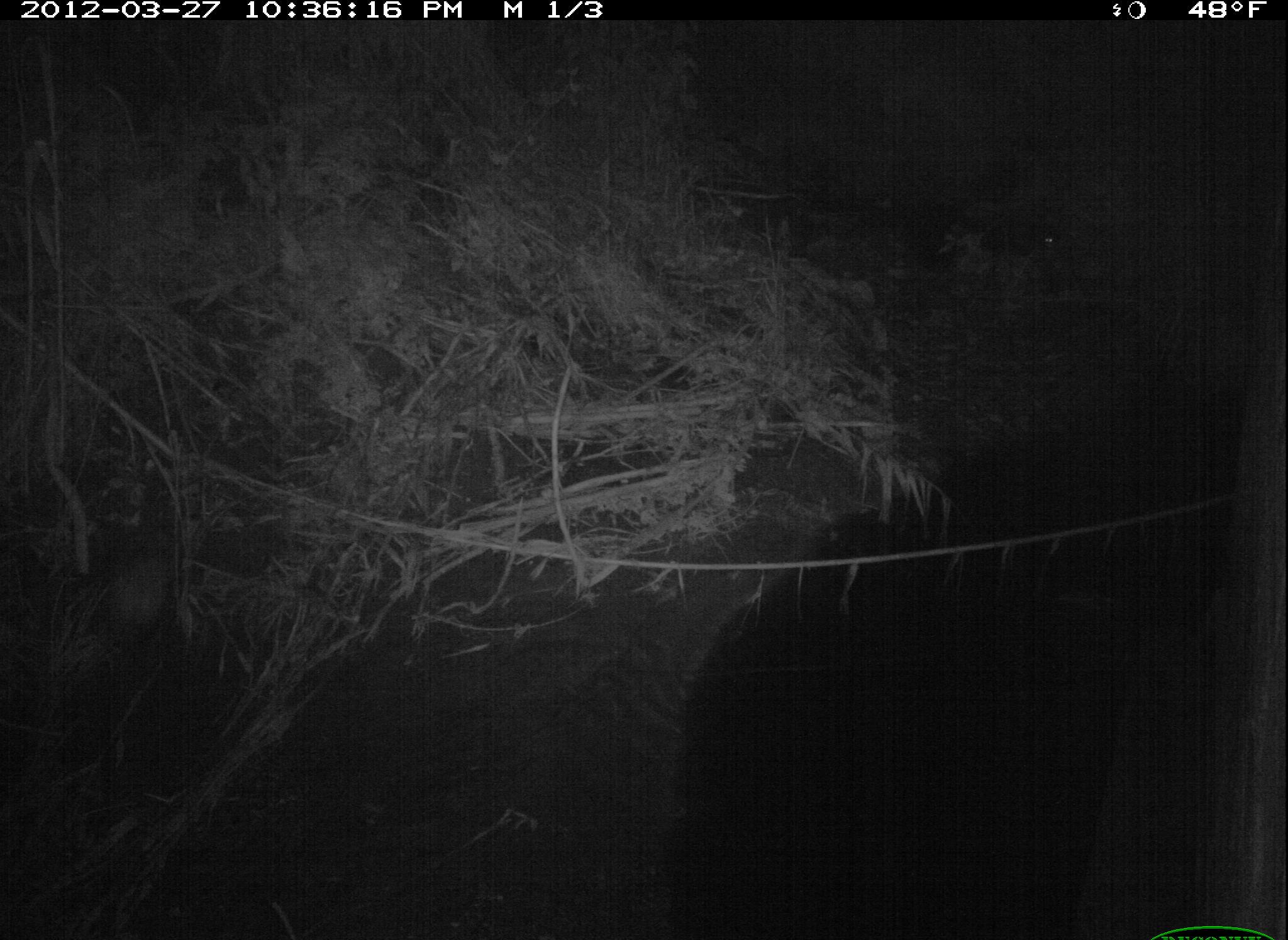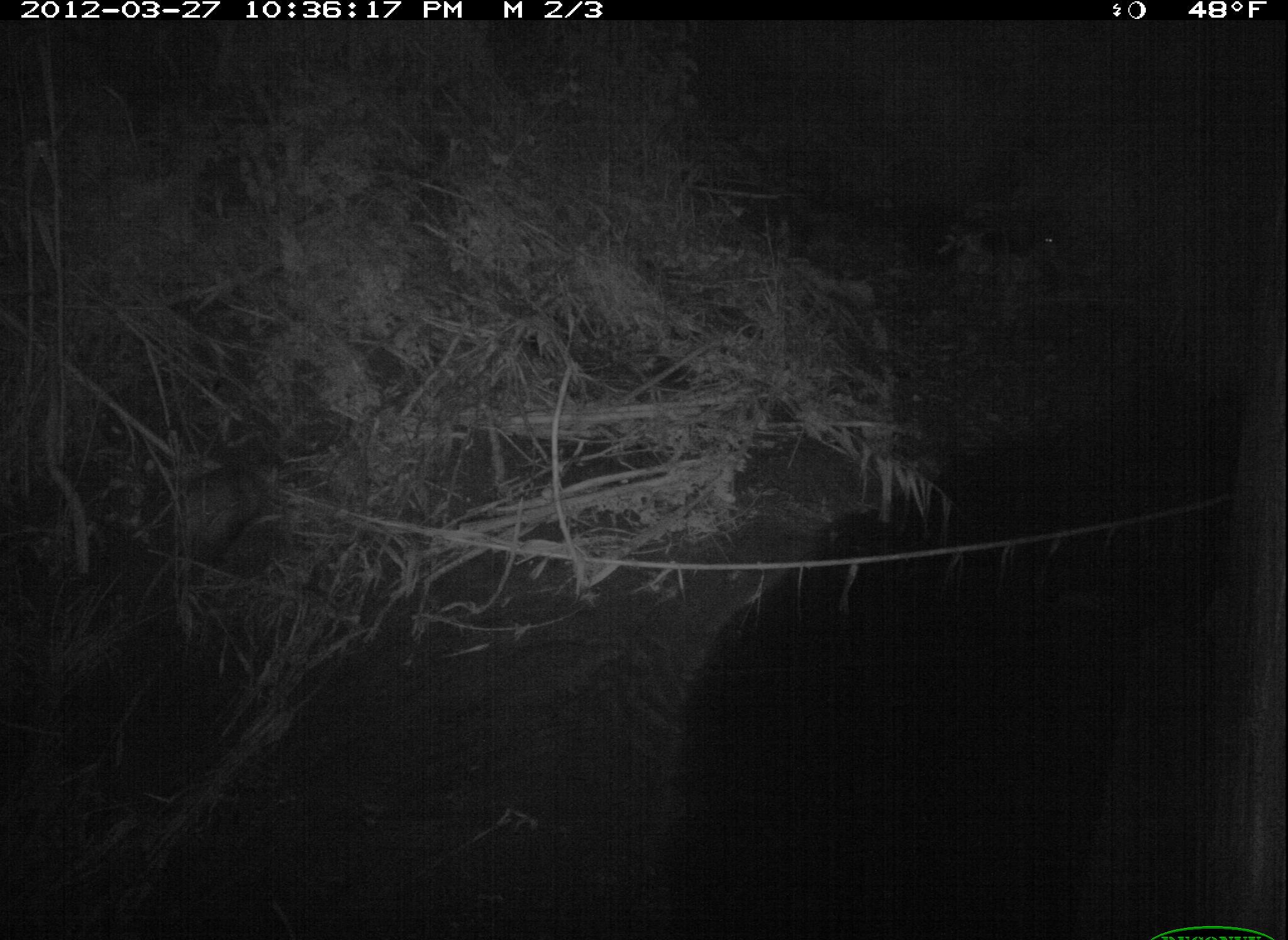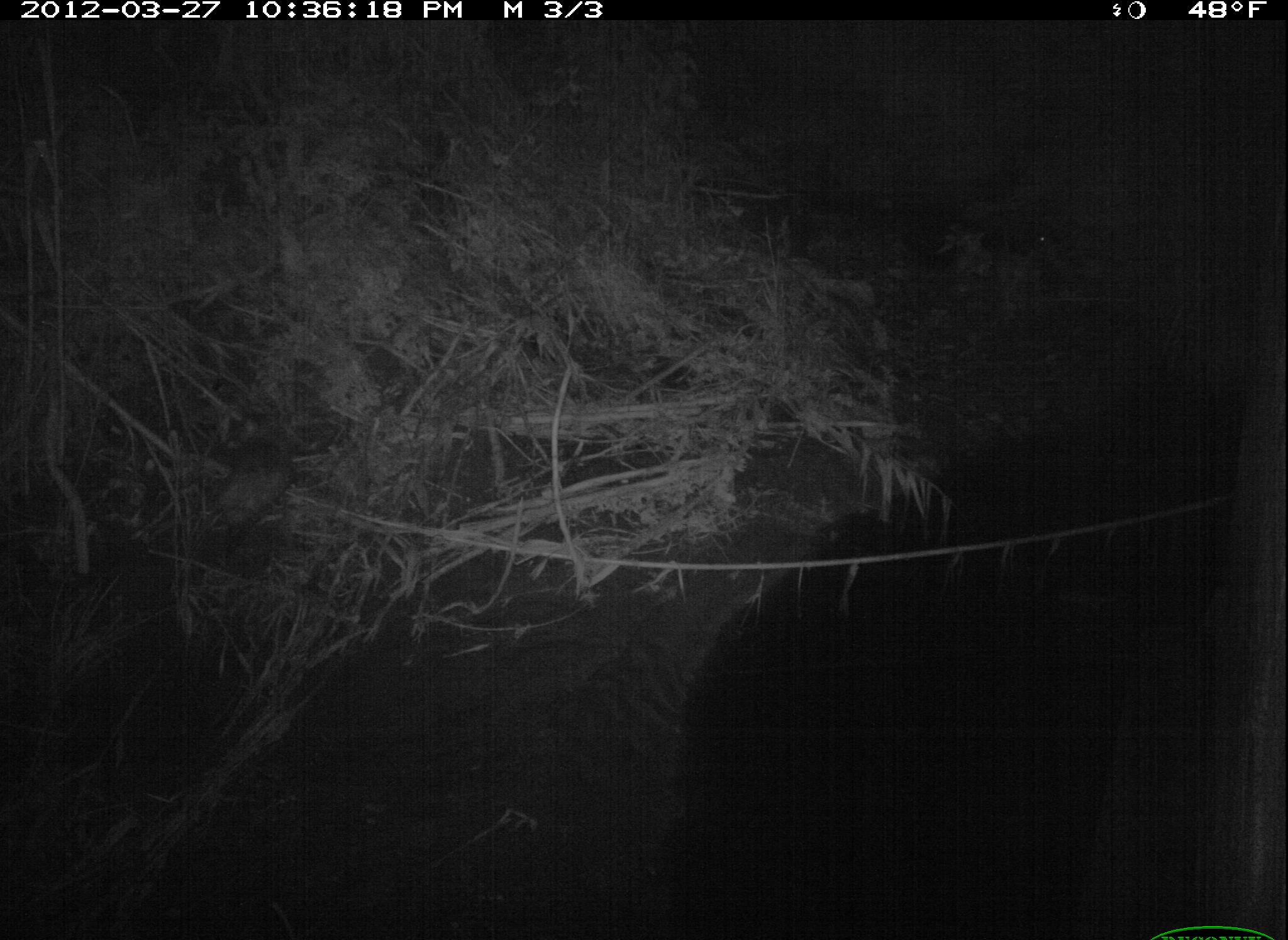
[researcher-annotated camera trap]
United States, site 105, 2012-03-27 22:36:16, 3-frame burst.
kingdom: Animalia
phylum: Chordata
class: Mammalia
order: Didelphimorphia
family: Didelphidae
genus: Didelphis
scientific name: Didelphis virginiana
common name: virginia opossum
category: opossum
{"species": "opossum (virginia opossum) (Didelphis virginiana)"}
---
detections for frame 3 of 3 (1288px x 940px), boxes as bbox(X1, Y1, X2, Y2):
opossum: bbox(159, 384, 332, 581)